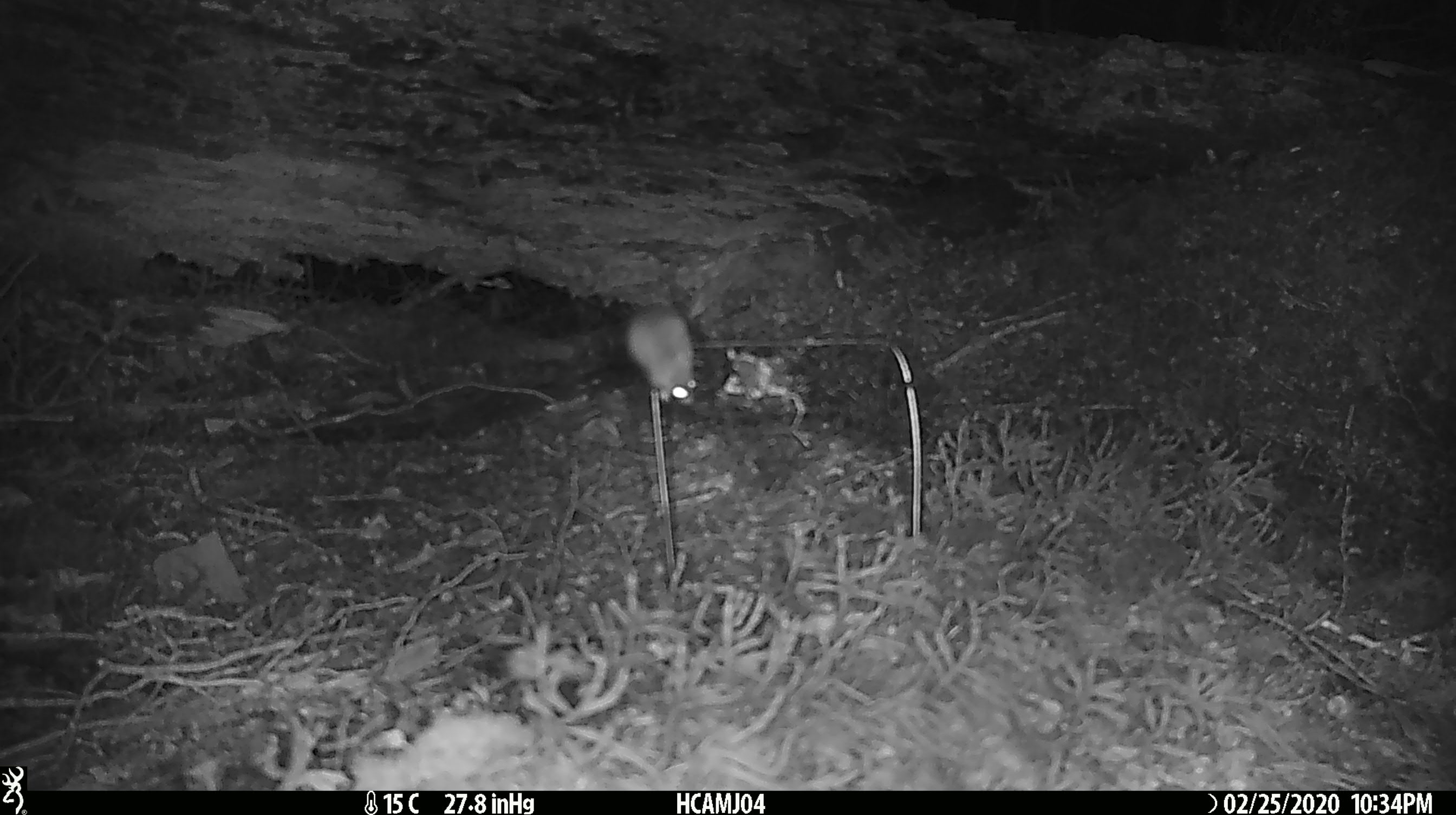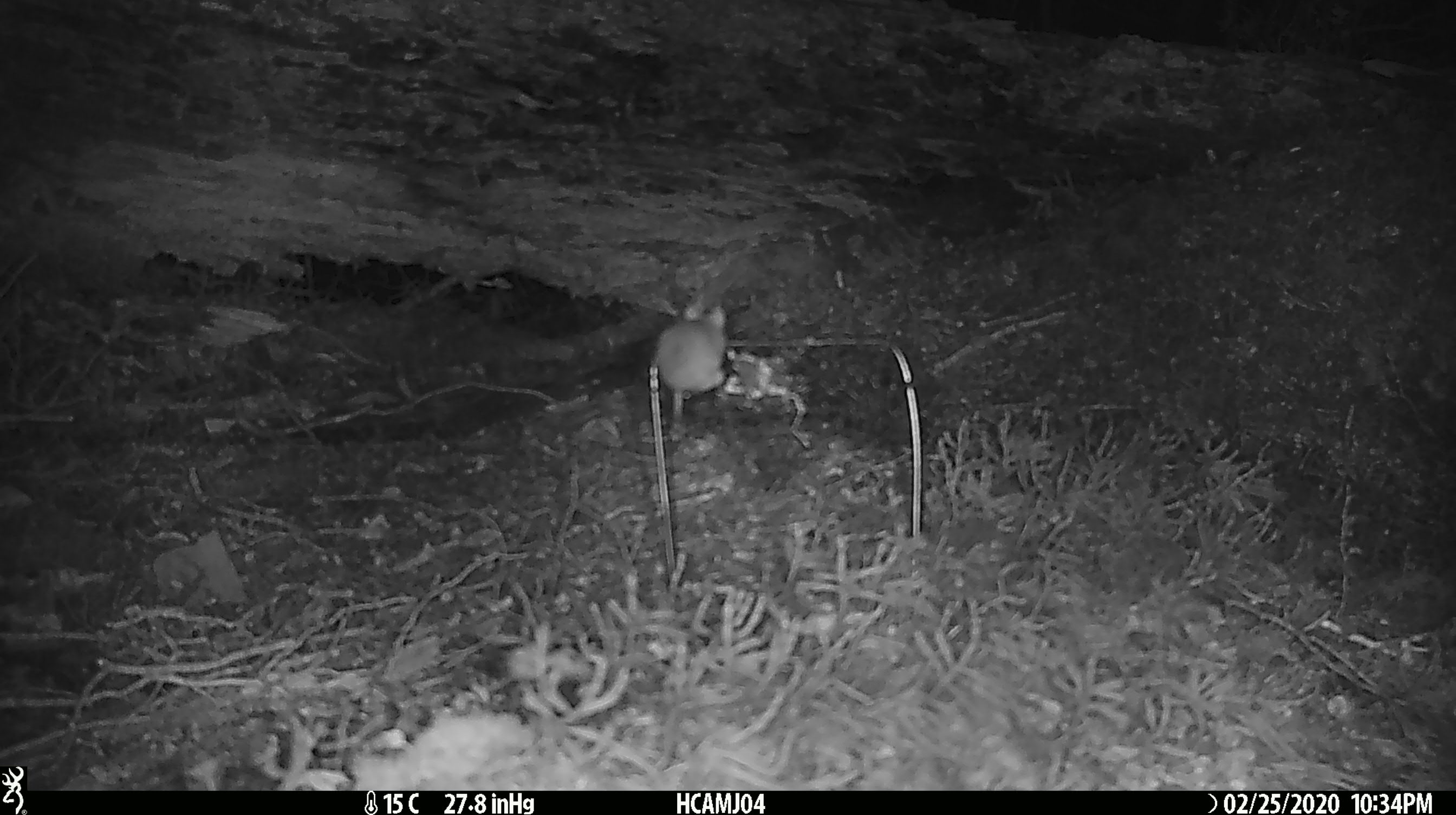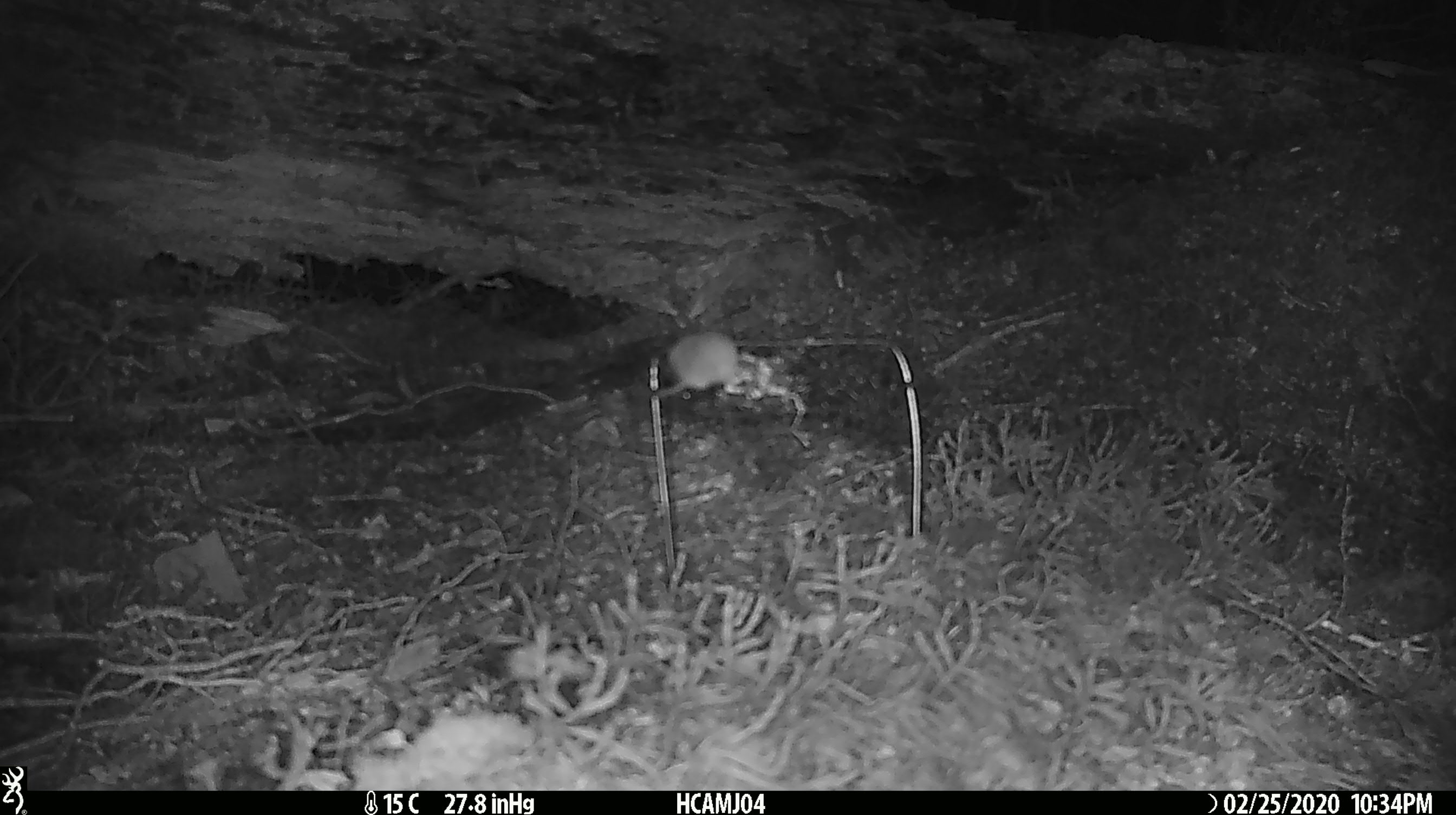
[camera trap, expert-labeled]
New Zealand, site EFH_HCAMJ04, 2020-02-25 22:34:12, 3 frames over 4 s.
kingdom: Animalia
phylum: Chordata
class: Mammalia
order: Rodentia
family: Muridae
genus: Mus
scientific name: Mus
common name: mouse